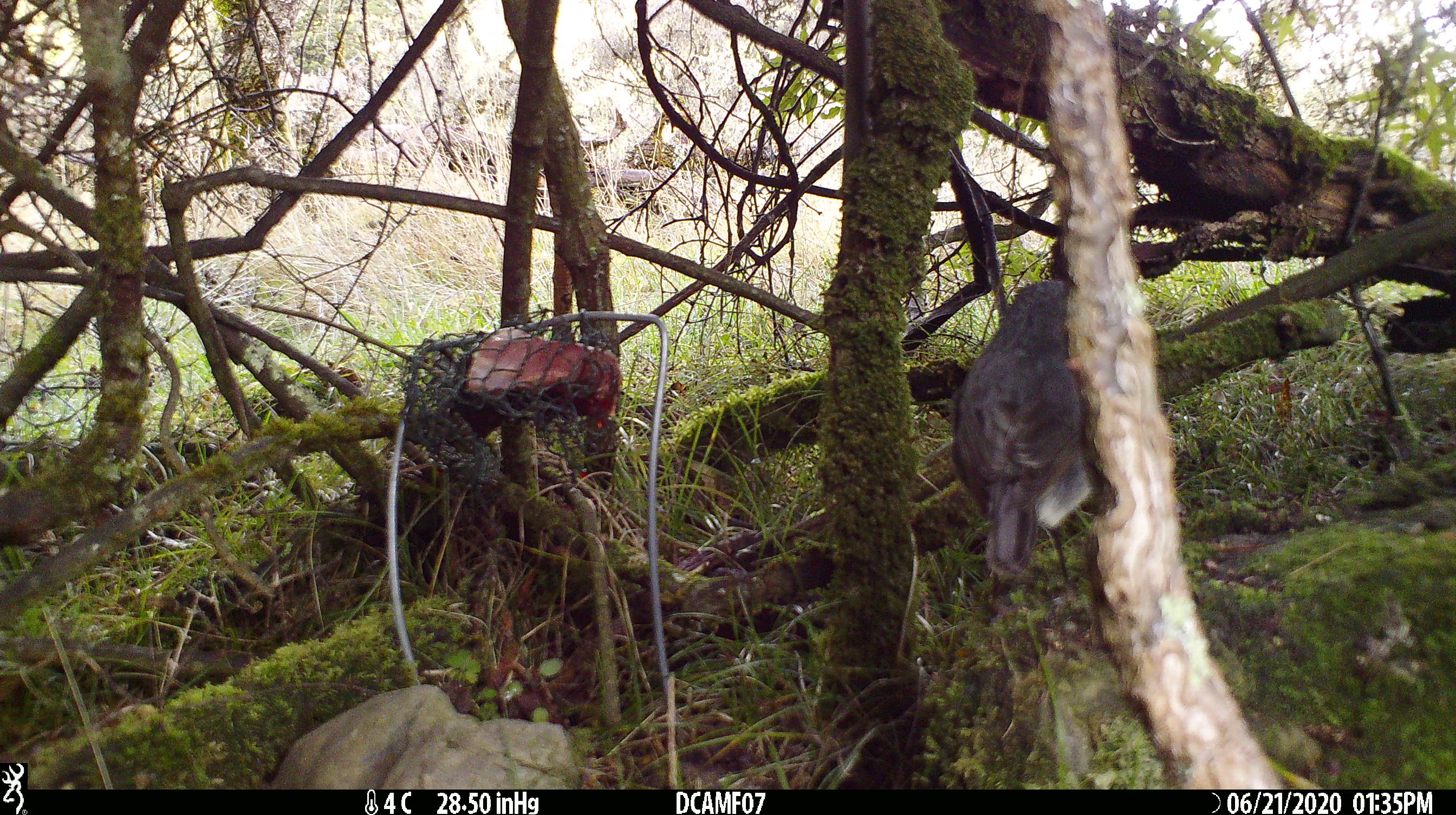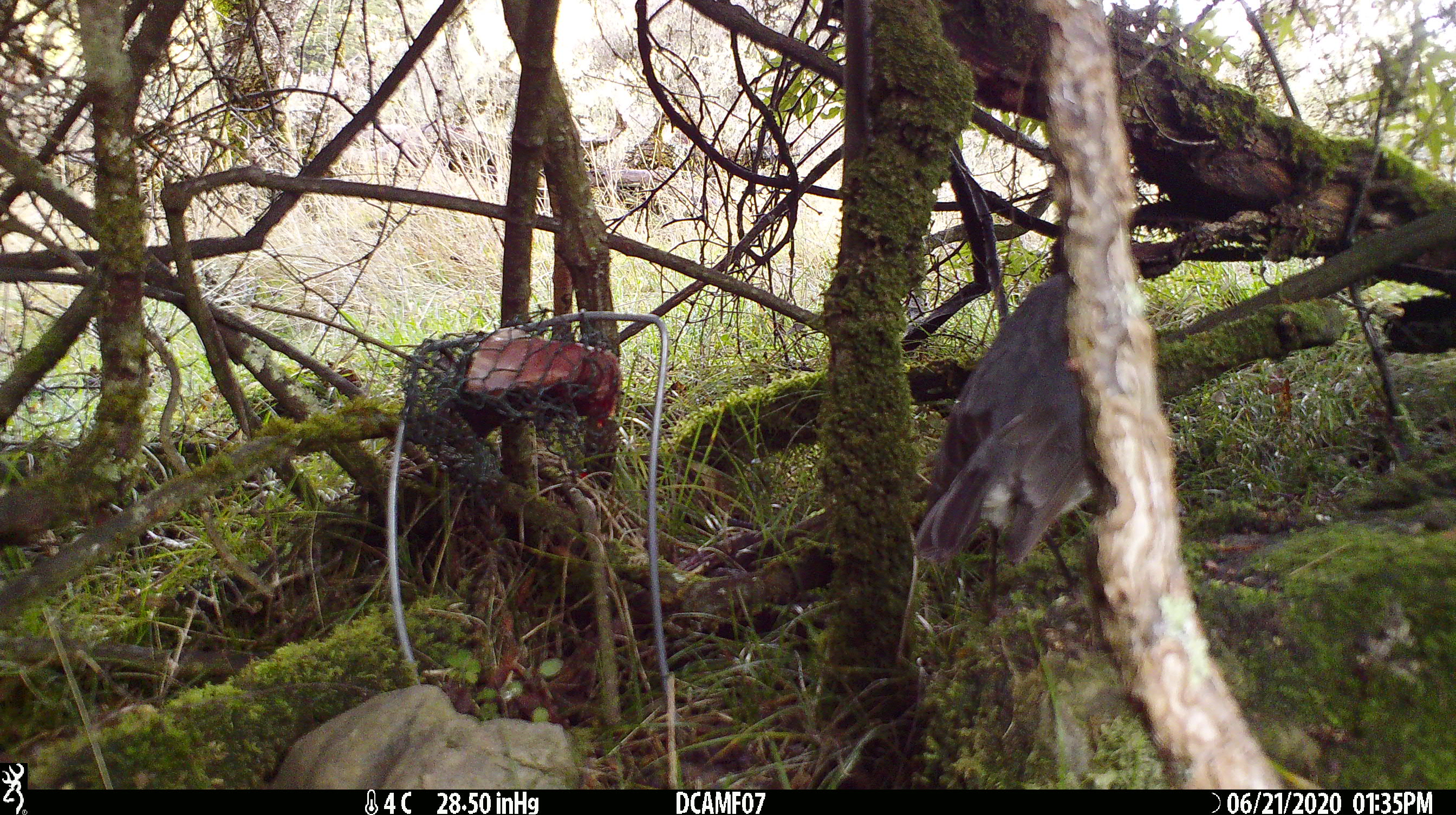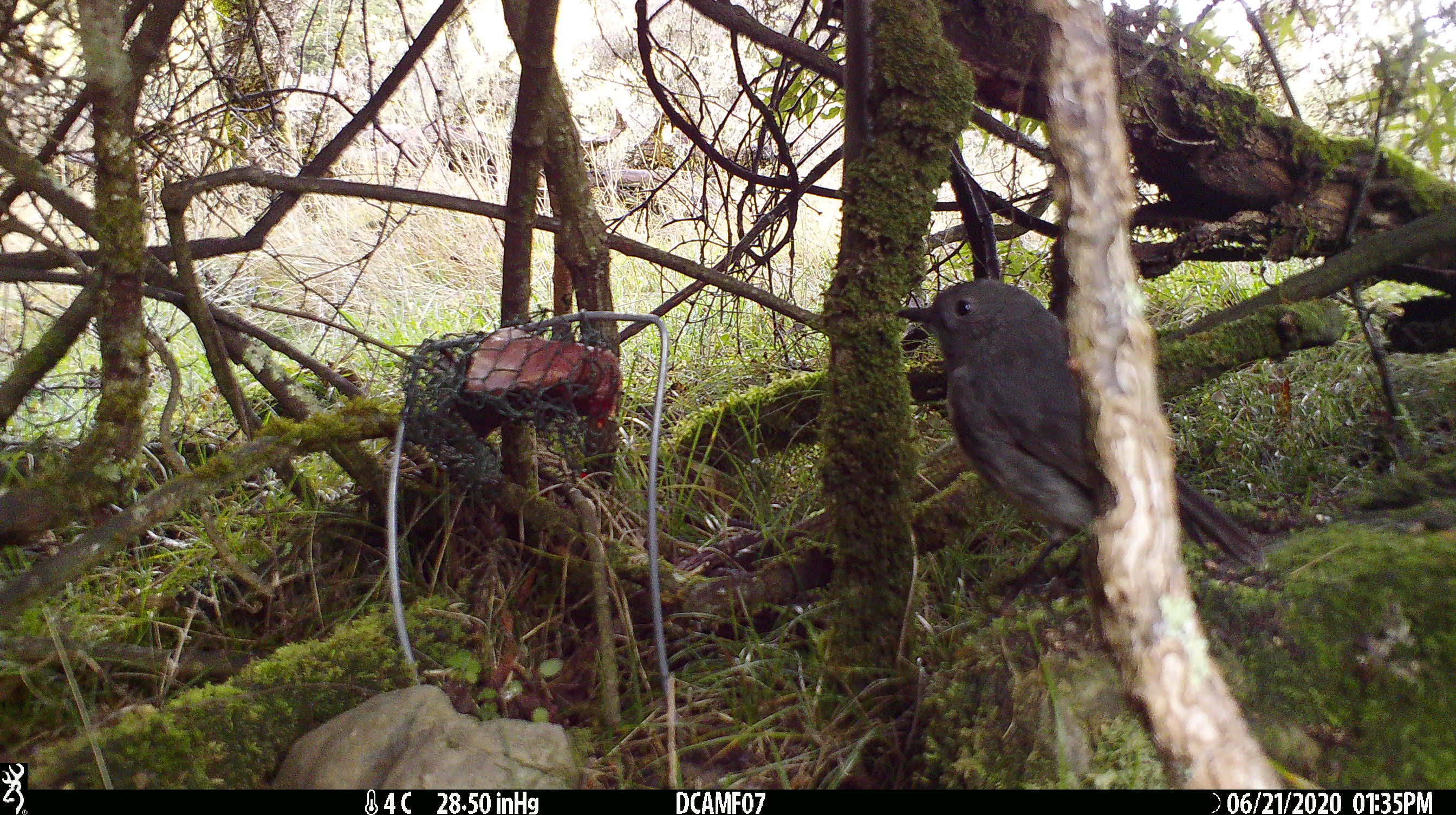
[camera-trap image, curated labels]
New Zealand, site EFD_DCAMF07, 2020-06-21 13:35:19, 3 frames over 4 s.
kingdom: Animalia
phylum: Chordata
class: Aves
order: Passeriformes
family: Petroicidae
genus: Petroica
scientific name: Petroica australis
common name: new zealand robin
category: robin